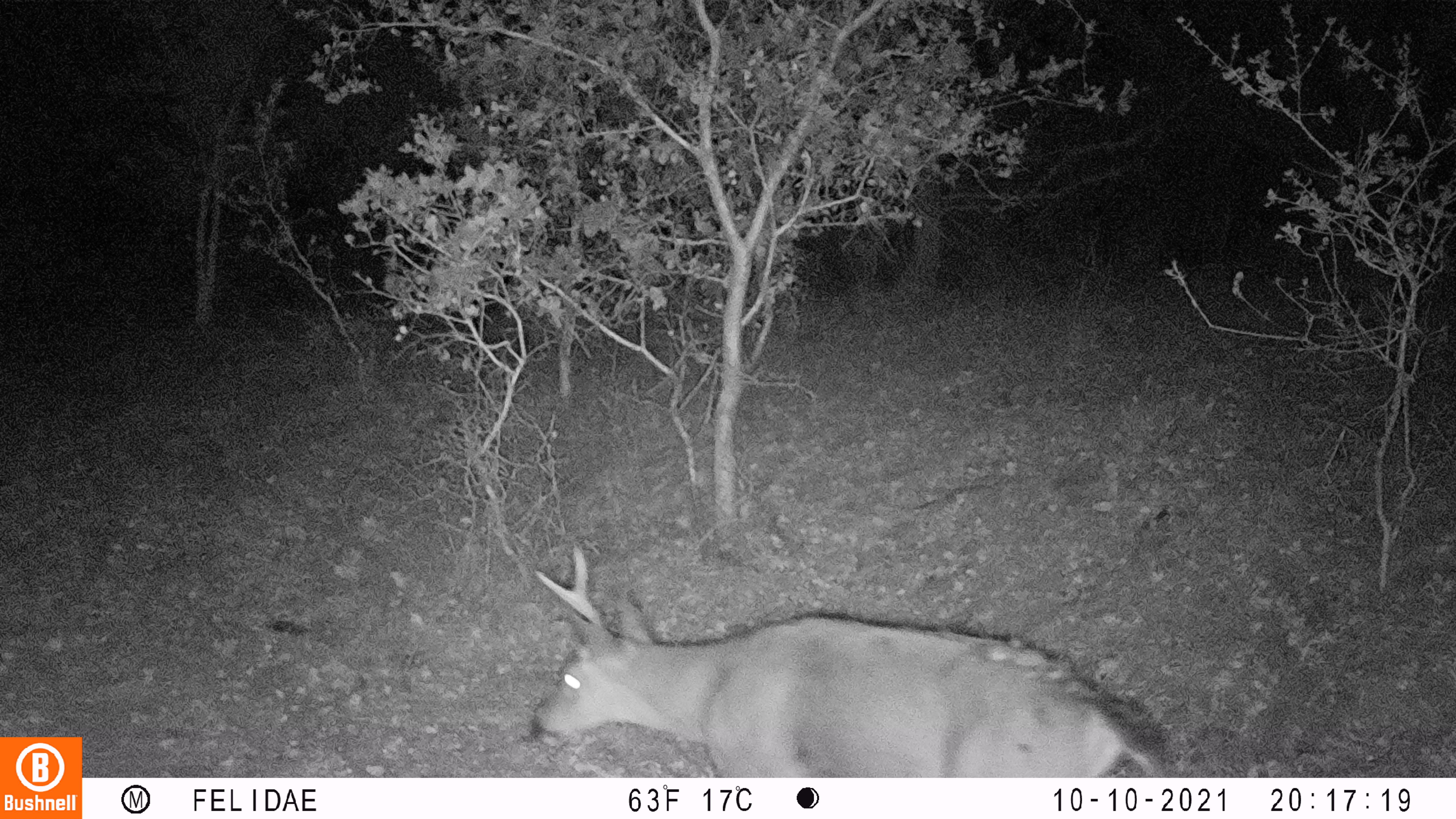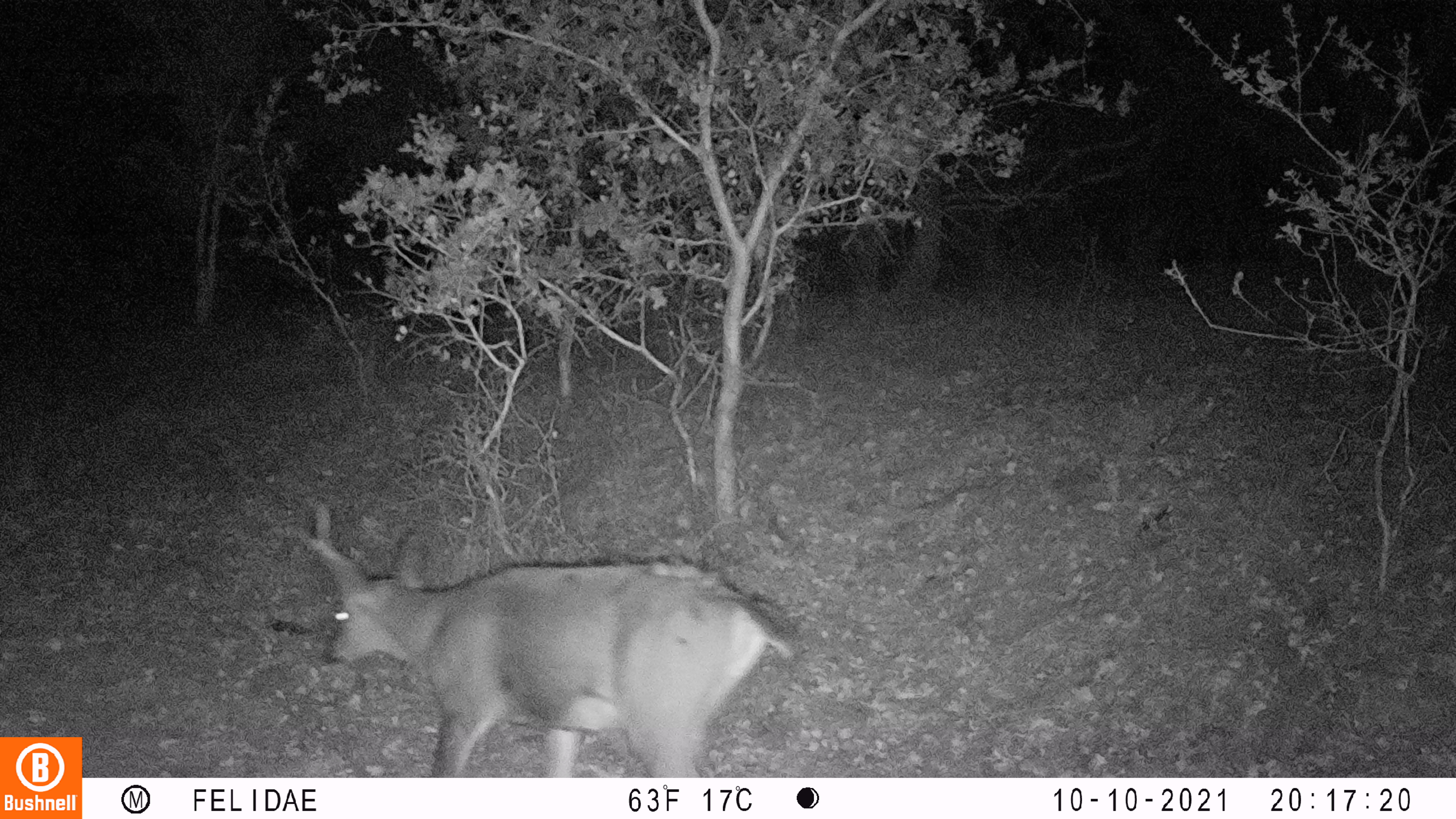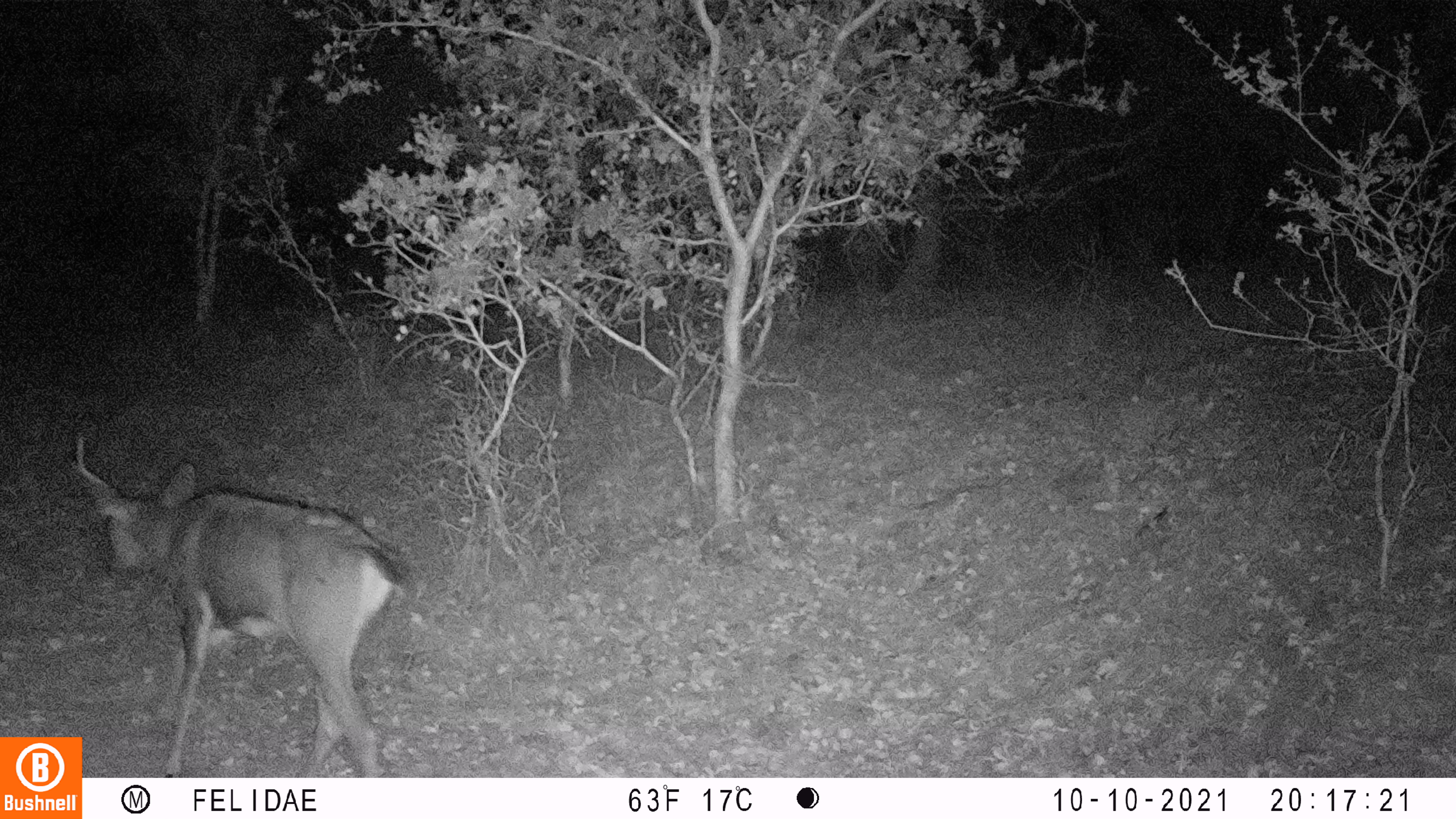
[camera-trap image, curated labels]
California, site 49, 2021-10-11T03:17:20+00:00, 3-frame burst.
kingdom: Animalia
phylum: Chordata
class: Mammalia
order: Artiodactyla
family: Cervidae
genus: Odocoileus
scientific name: Odocoileus hemionus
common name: mule deer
Mule deer (Odocoileus hemionus).